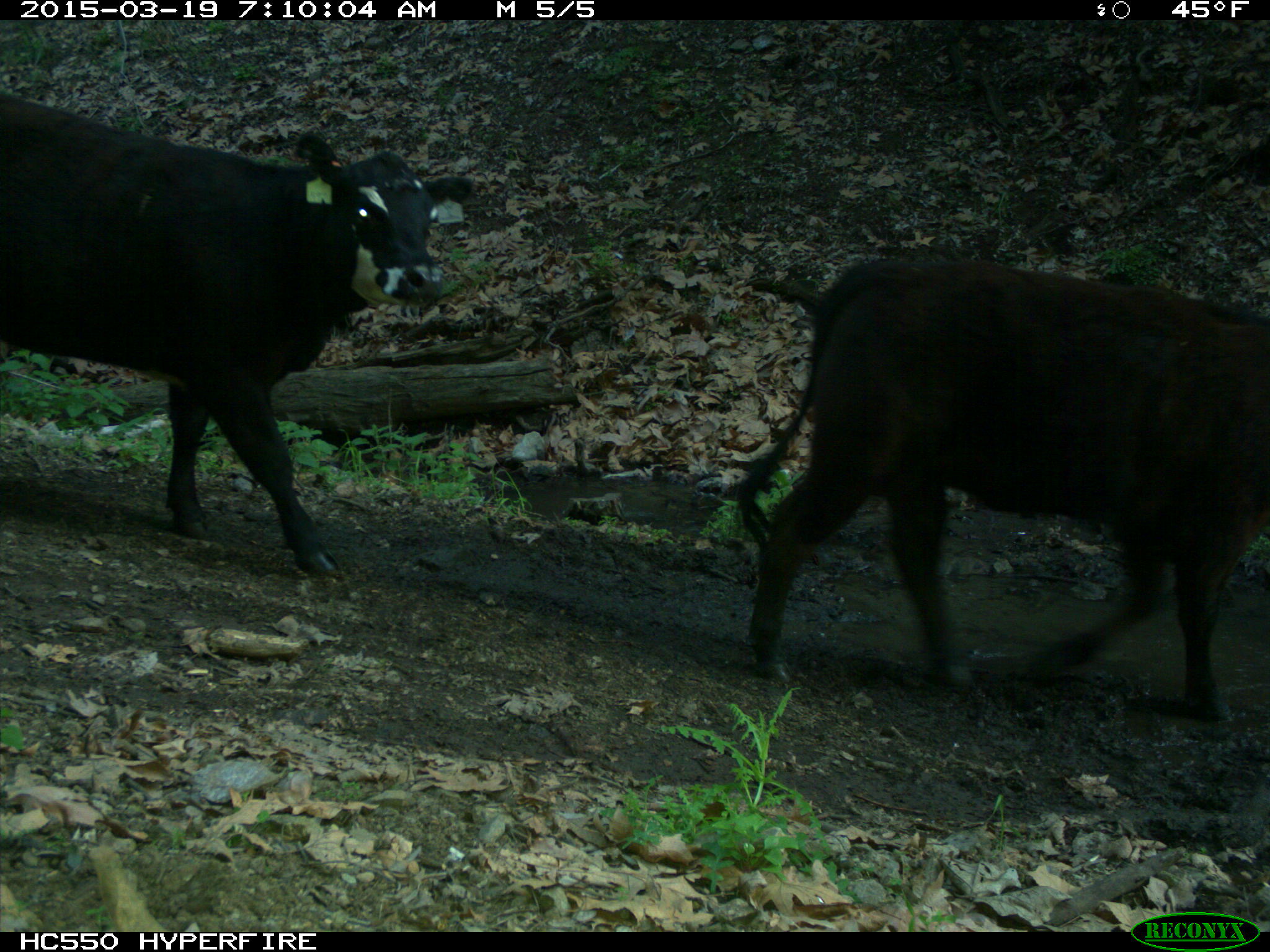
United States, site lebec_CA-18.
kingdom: Animalia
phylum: Chordata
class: Mammalia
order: Artiodactyla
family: Bovidae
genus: Bos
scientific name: Bos taurus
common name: domestic cow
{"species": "Bos taurus (domestic cow)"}